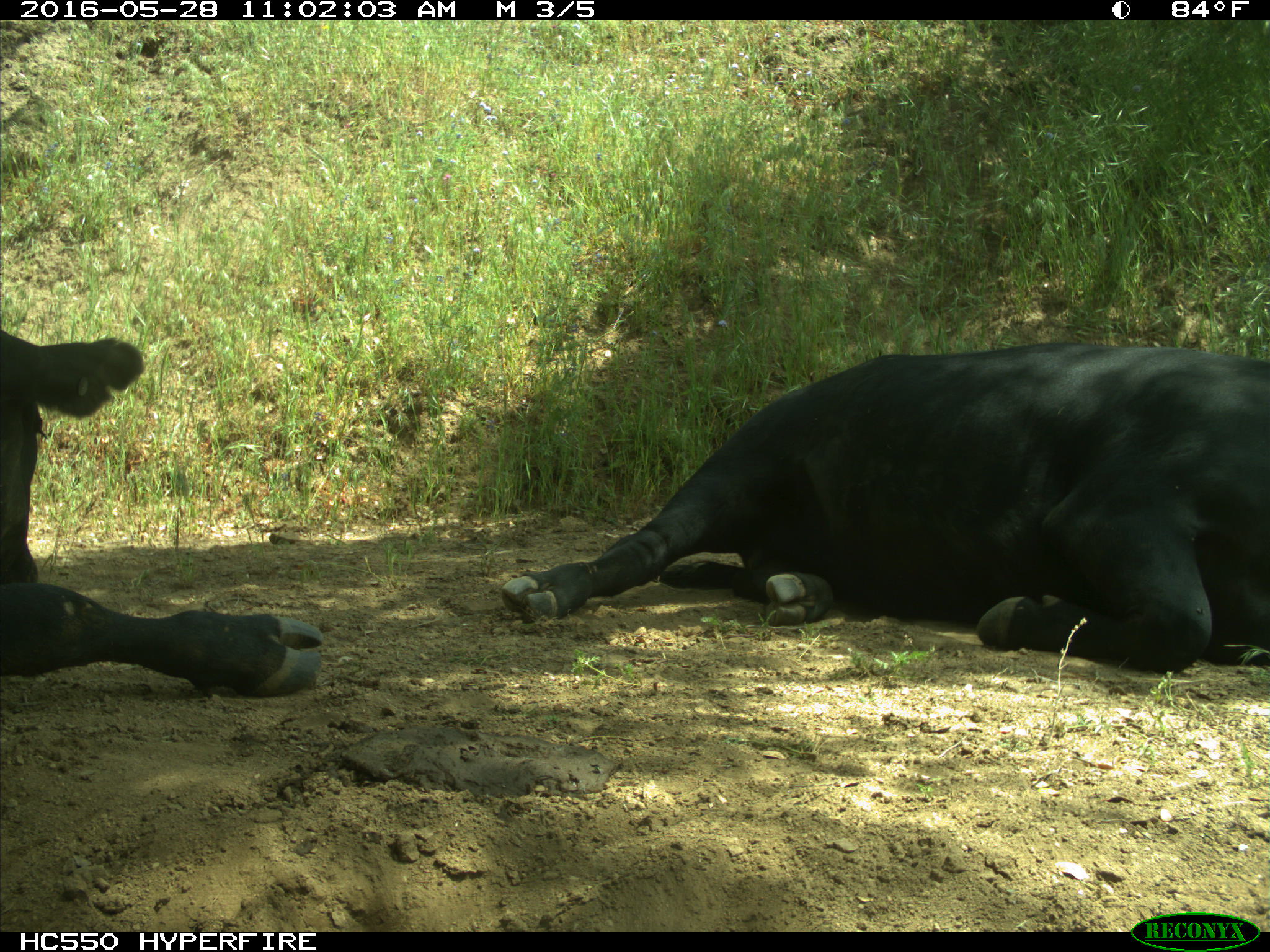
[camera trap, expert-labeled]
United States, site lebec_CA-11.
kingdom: Animalia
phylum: Chordata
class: Mammalia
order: Artiodactyla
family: Bovidae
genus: Bos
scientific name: Bos taurus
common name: domestic cow